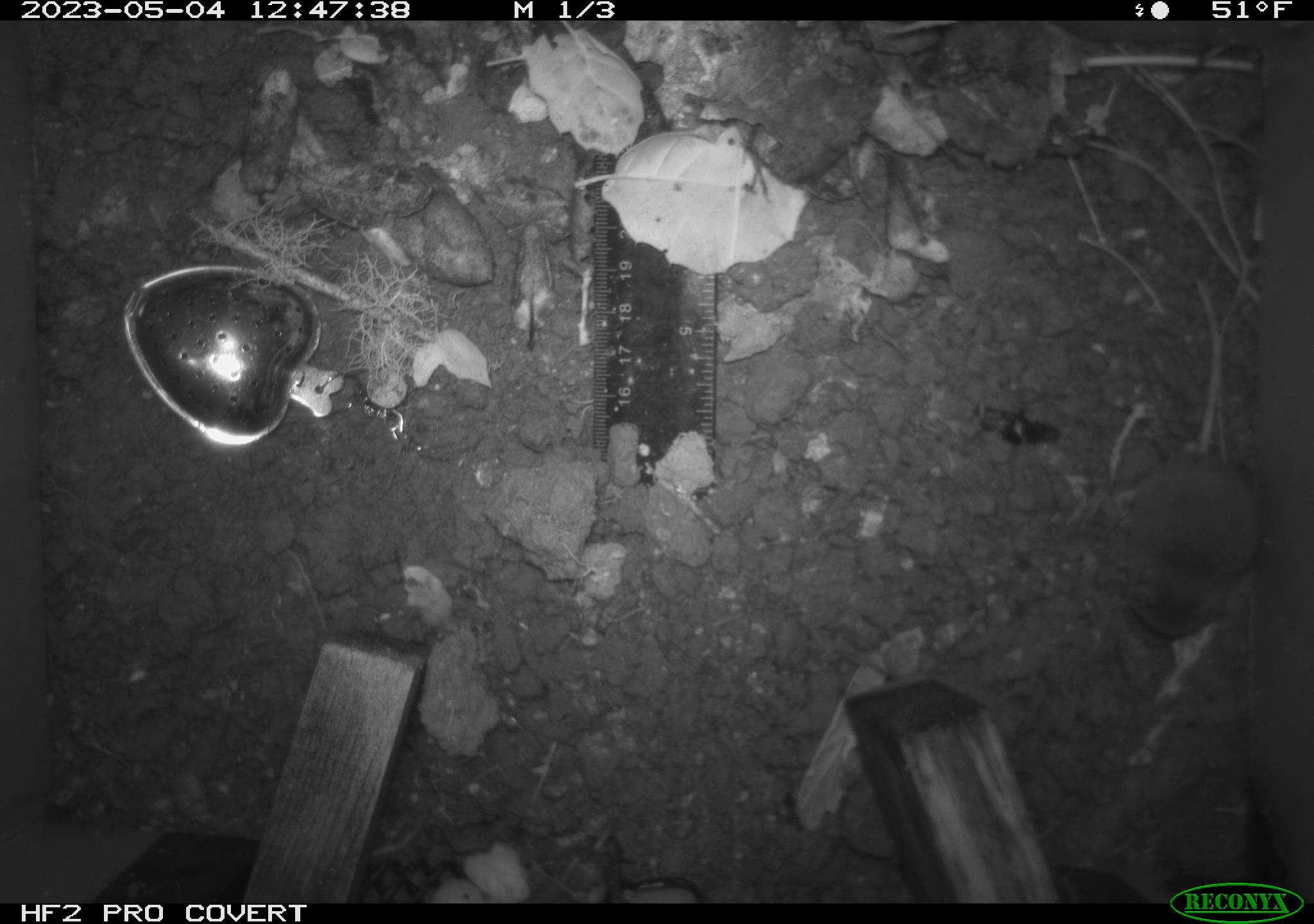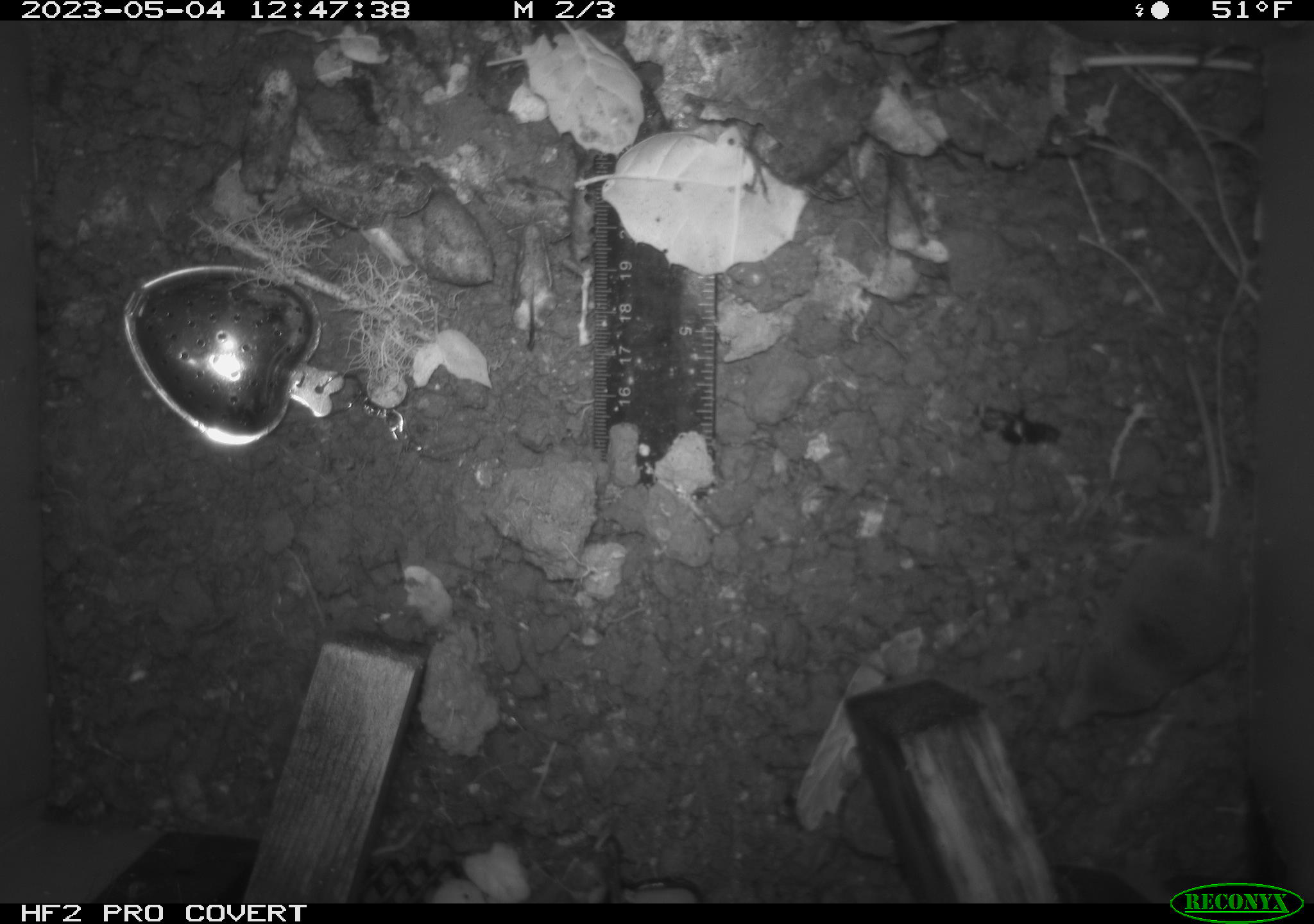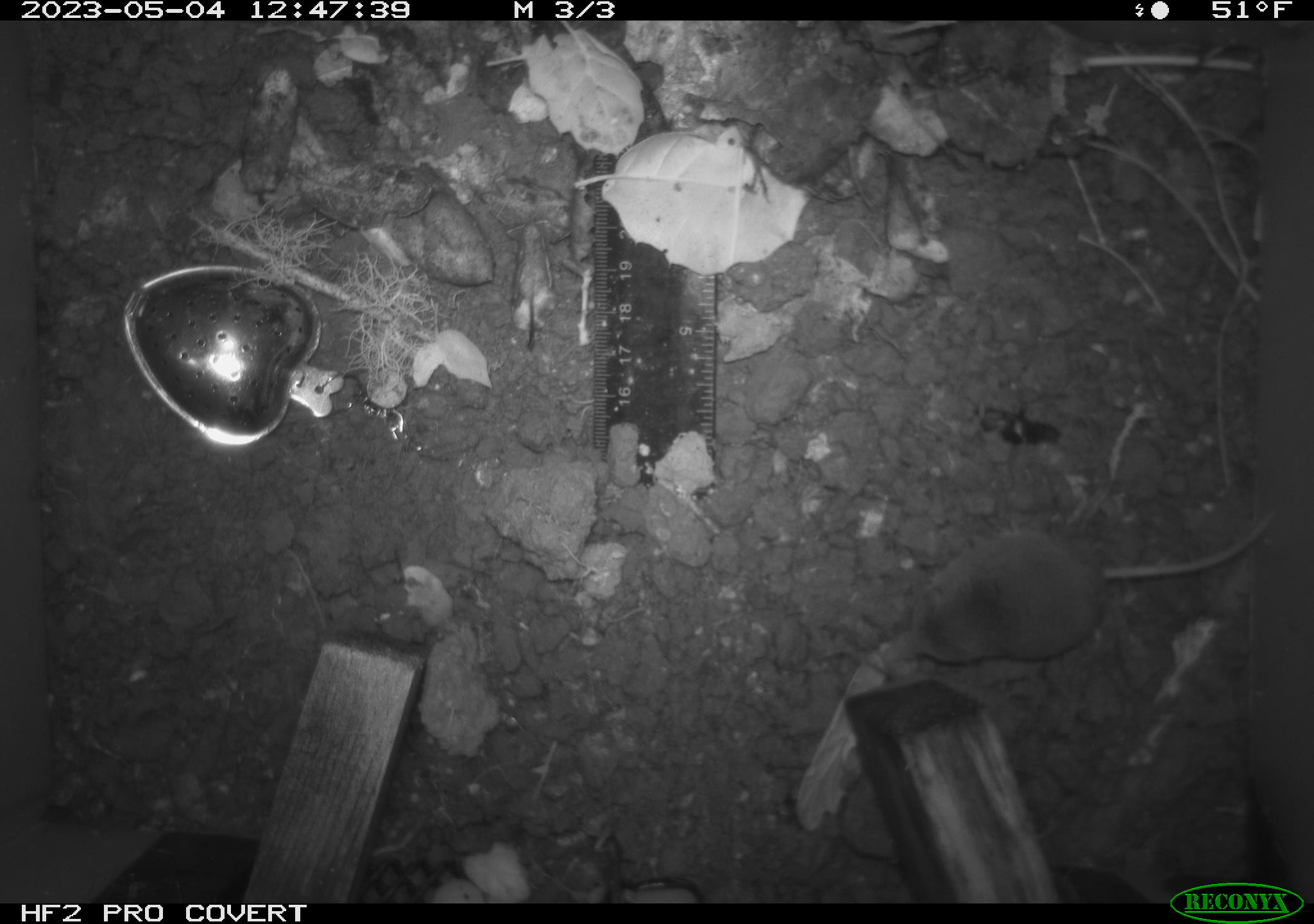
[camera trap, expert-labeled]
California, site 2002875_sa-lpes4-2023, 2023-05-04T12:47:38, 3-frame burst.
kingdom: Animalia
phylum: Chordata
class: Mammalia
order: Eulipotyphla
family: Soricidae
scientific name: Soricidae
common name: shrews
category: soricidae family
Soricidae family (shrews) (Soricidae).